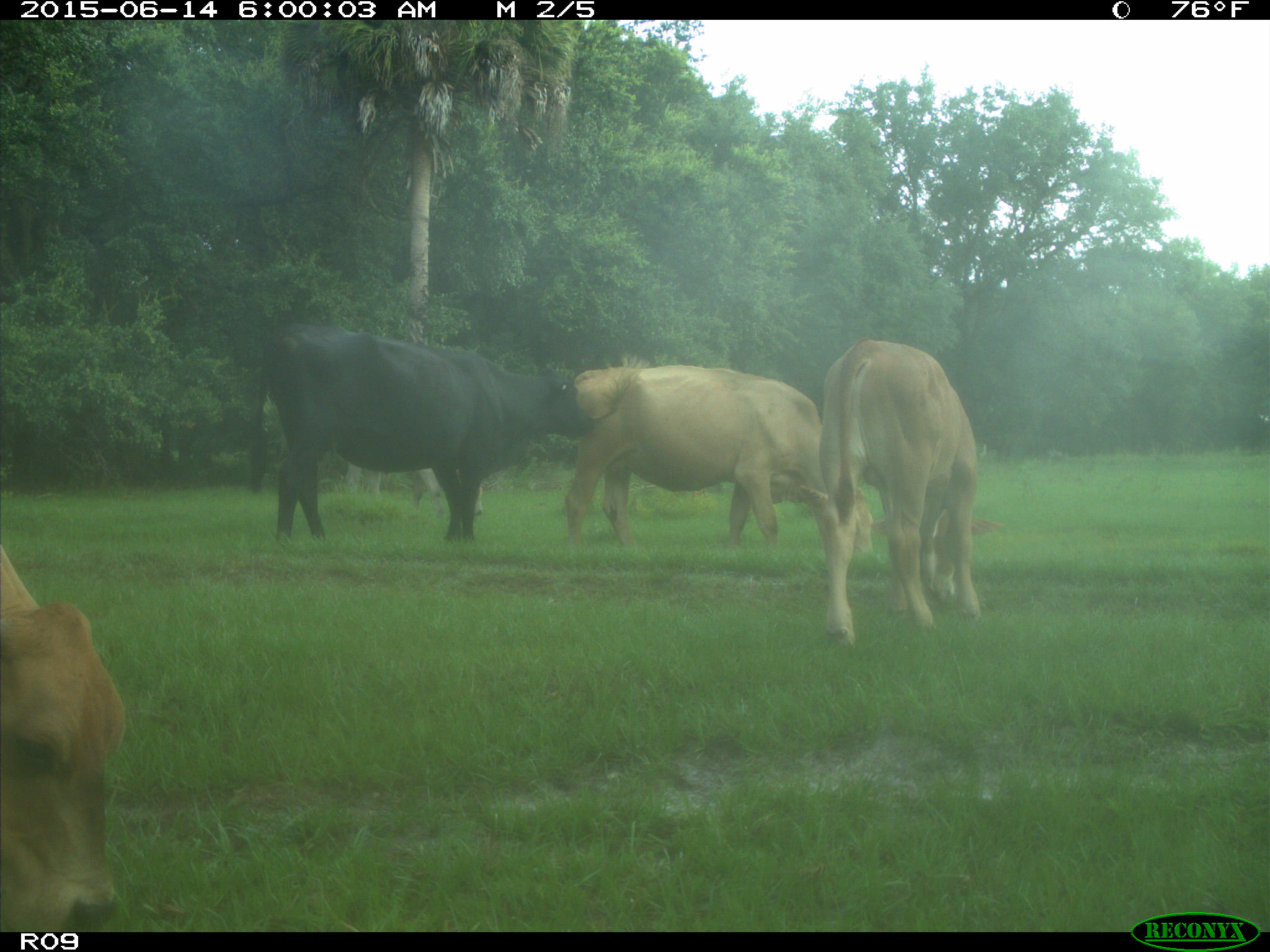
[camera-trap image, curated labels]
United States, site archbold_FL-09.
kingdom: Animalia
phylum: Chordata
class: Mammalia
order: Artiodactyla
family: Bovidae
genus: Bos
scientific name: Bos taurus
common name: domestic cow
Bos taurus (domestic cow).